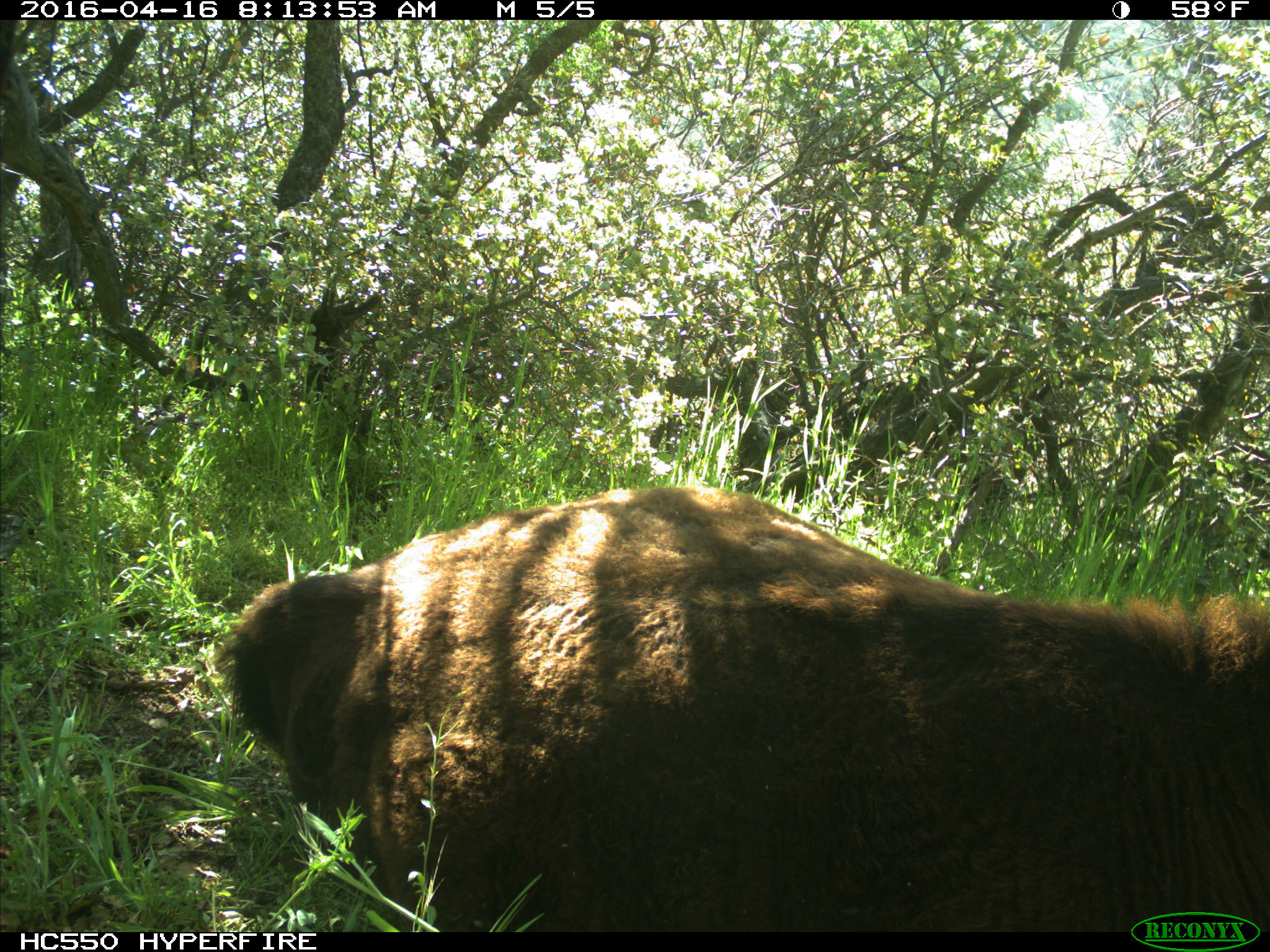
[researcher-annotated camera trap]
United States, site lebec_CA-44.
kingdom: Animalia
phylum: Chordata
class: Mammalia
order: Artiodactyla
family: Bovidae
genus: Bos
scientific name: Bos taurus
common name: domestic cow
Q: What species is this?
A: Bos taurus (domestic cow).